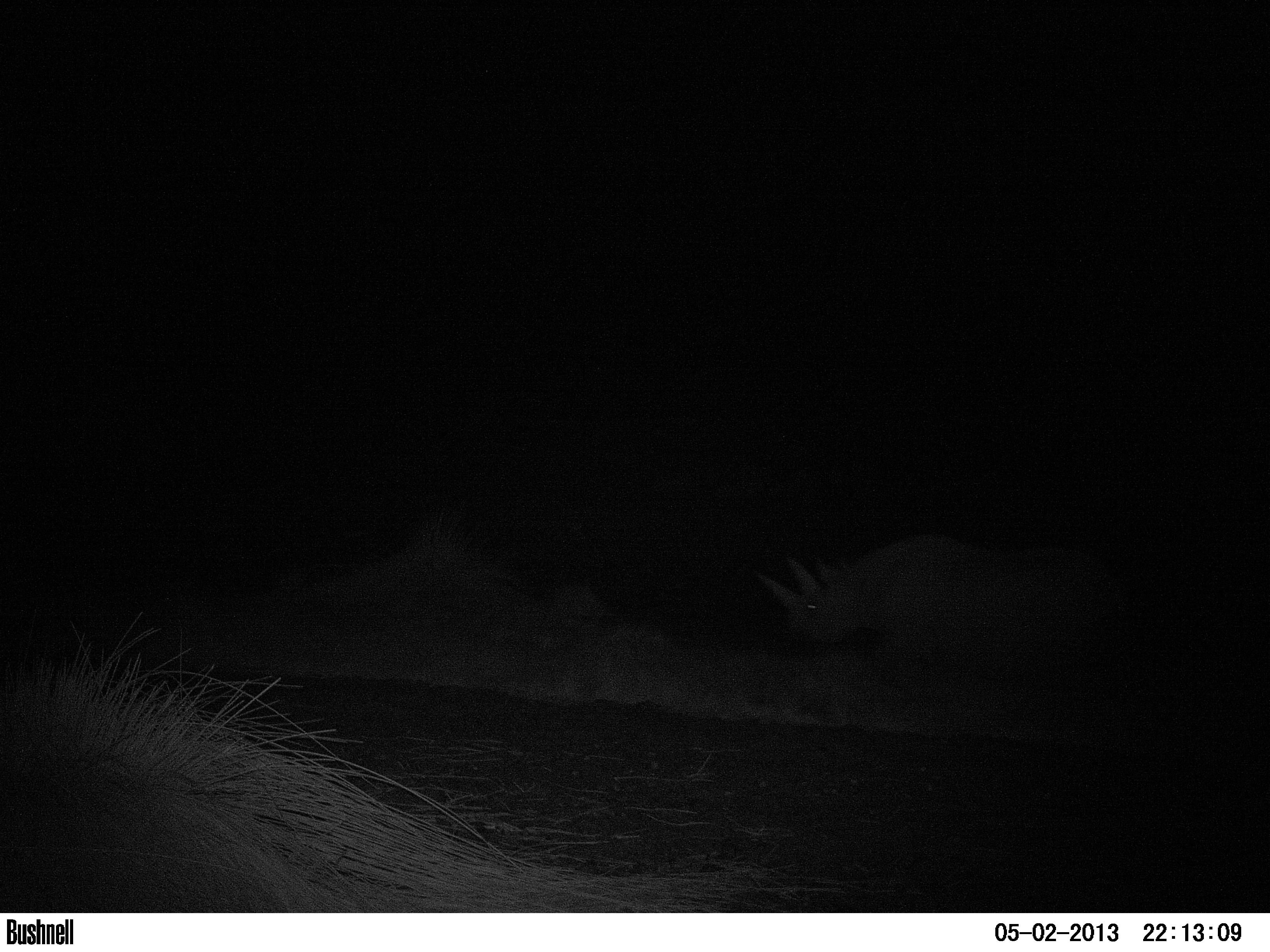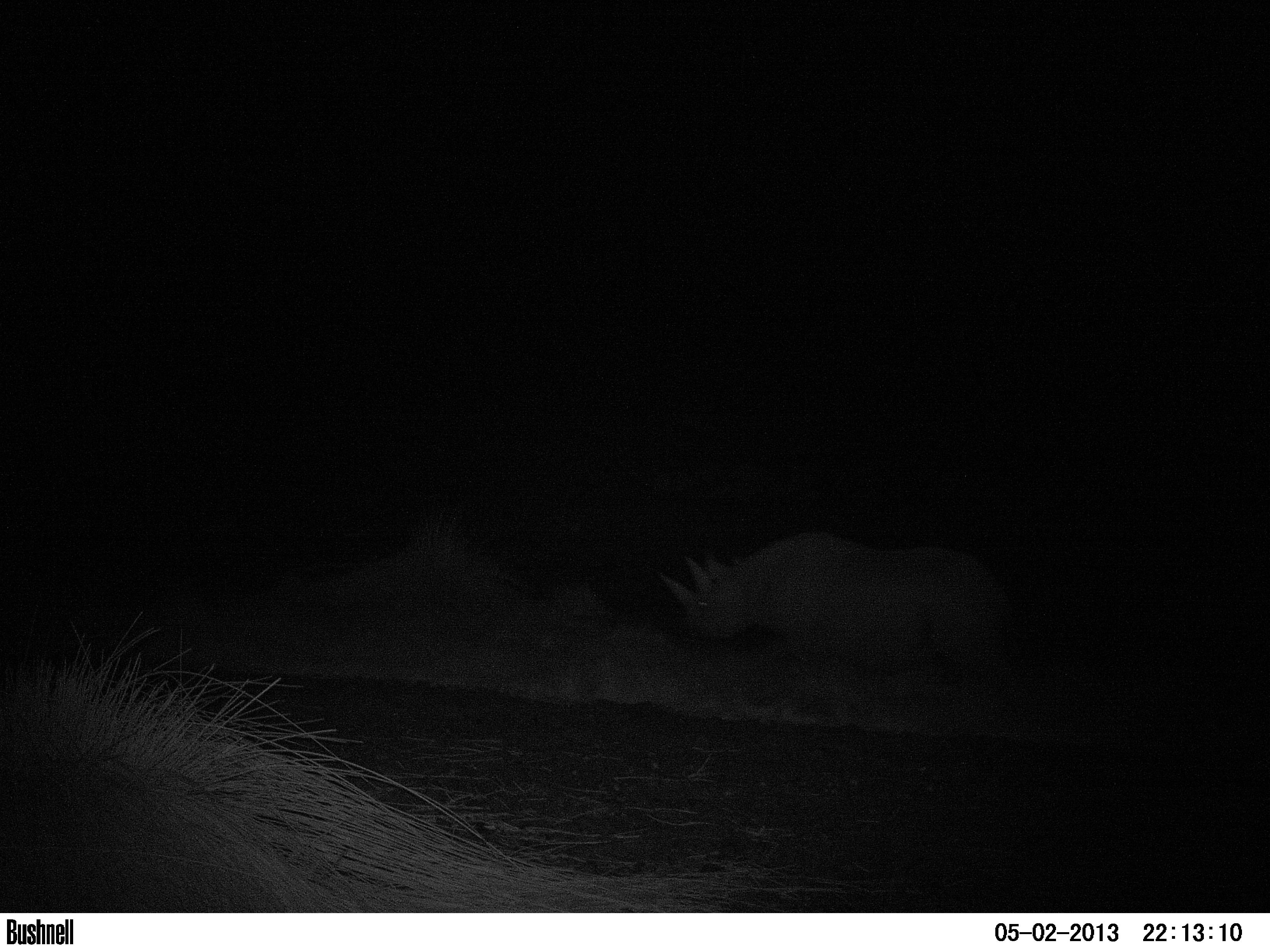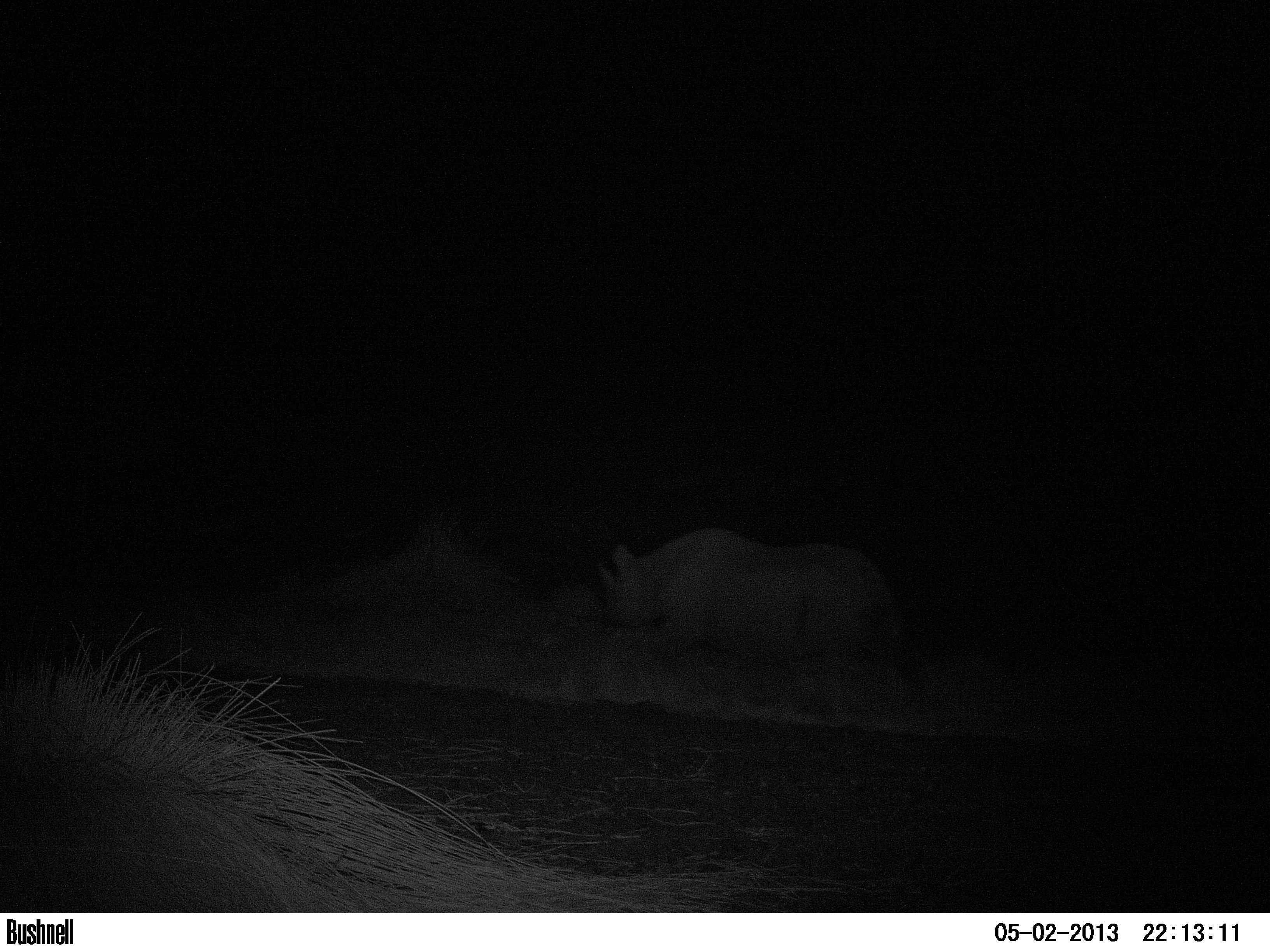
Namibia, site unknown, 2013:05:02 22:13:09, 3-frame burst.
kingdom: Animalia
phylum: Chordata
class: Mammalia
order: Perissodactyla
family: Rhinocerotidae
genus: Diceros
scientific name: Diceros bicornis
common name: black rhinoceros